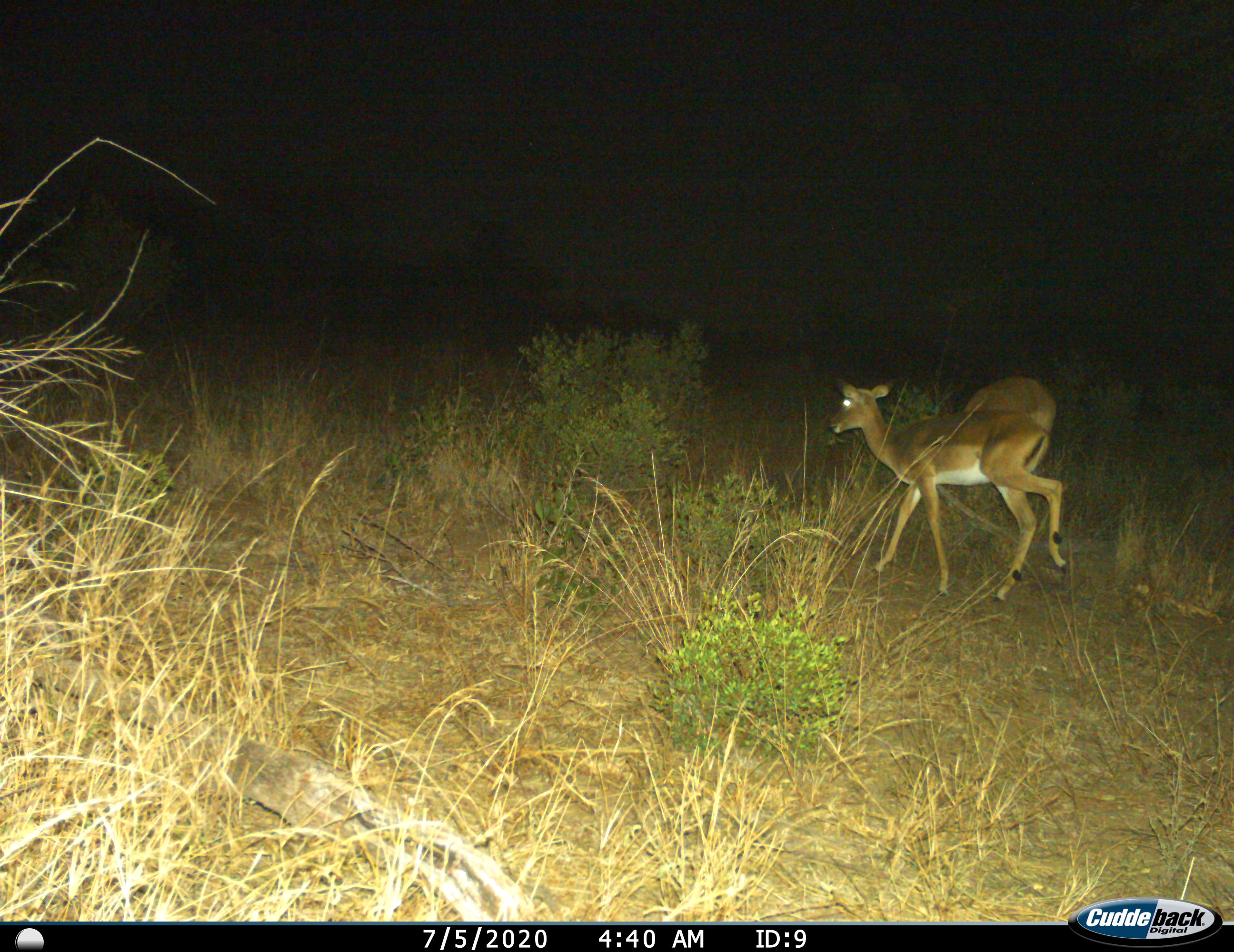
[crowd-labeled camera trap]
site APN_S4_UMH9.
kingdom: Animalia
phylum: Chordata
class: Mammalia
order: Artiodactyla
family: Bovidae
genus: Aepyceros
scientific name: Aepyceros melampus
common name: impala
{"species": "impala (Aepyceros melampus)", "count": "2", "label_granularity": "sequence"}